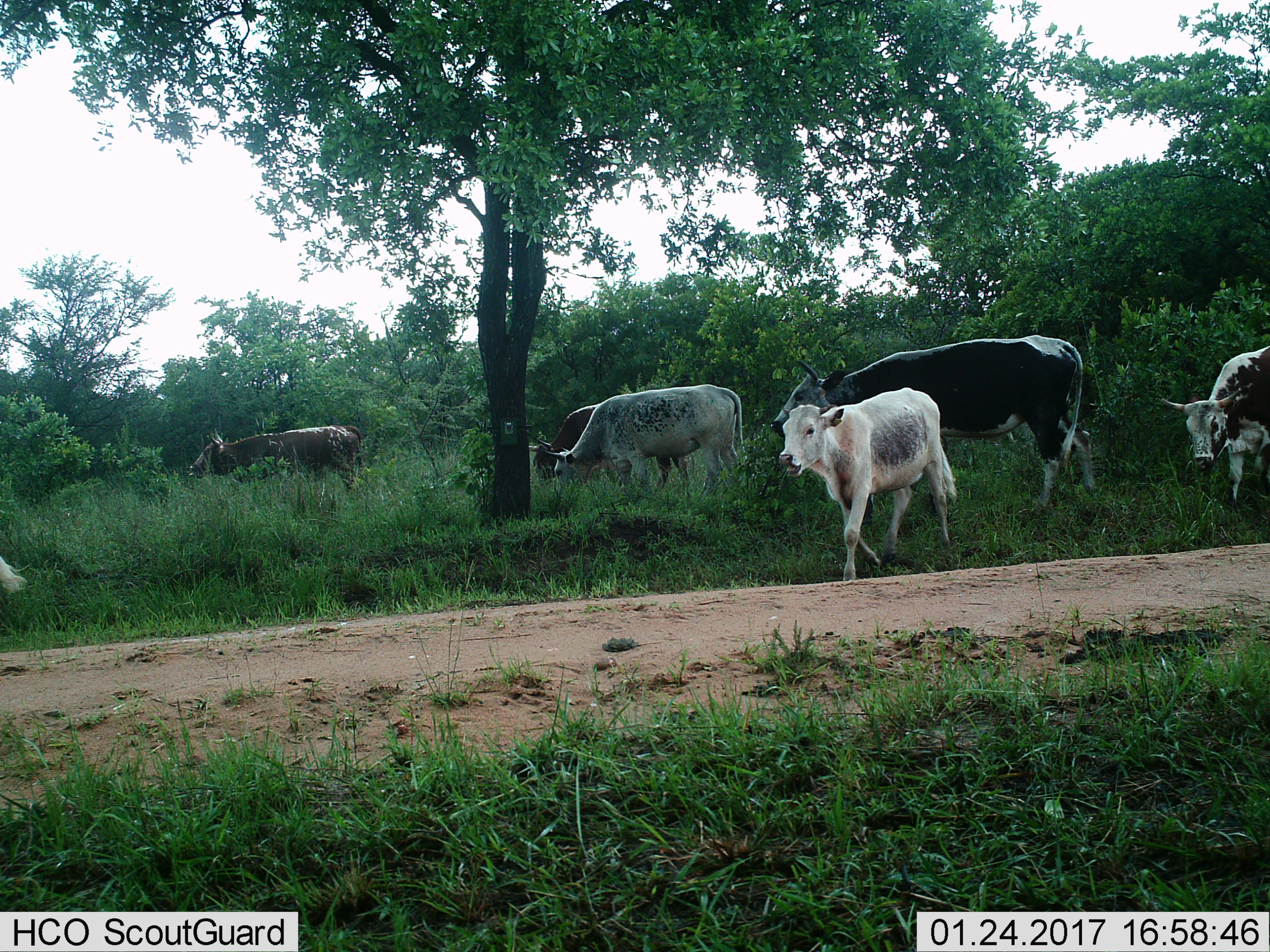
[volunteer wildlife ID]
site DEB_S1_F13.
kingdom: Animalia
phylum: Chordata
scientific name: Vertebrata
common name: domestic animal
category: domesticanimal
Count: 7.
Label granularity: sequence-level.